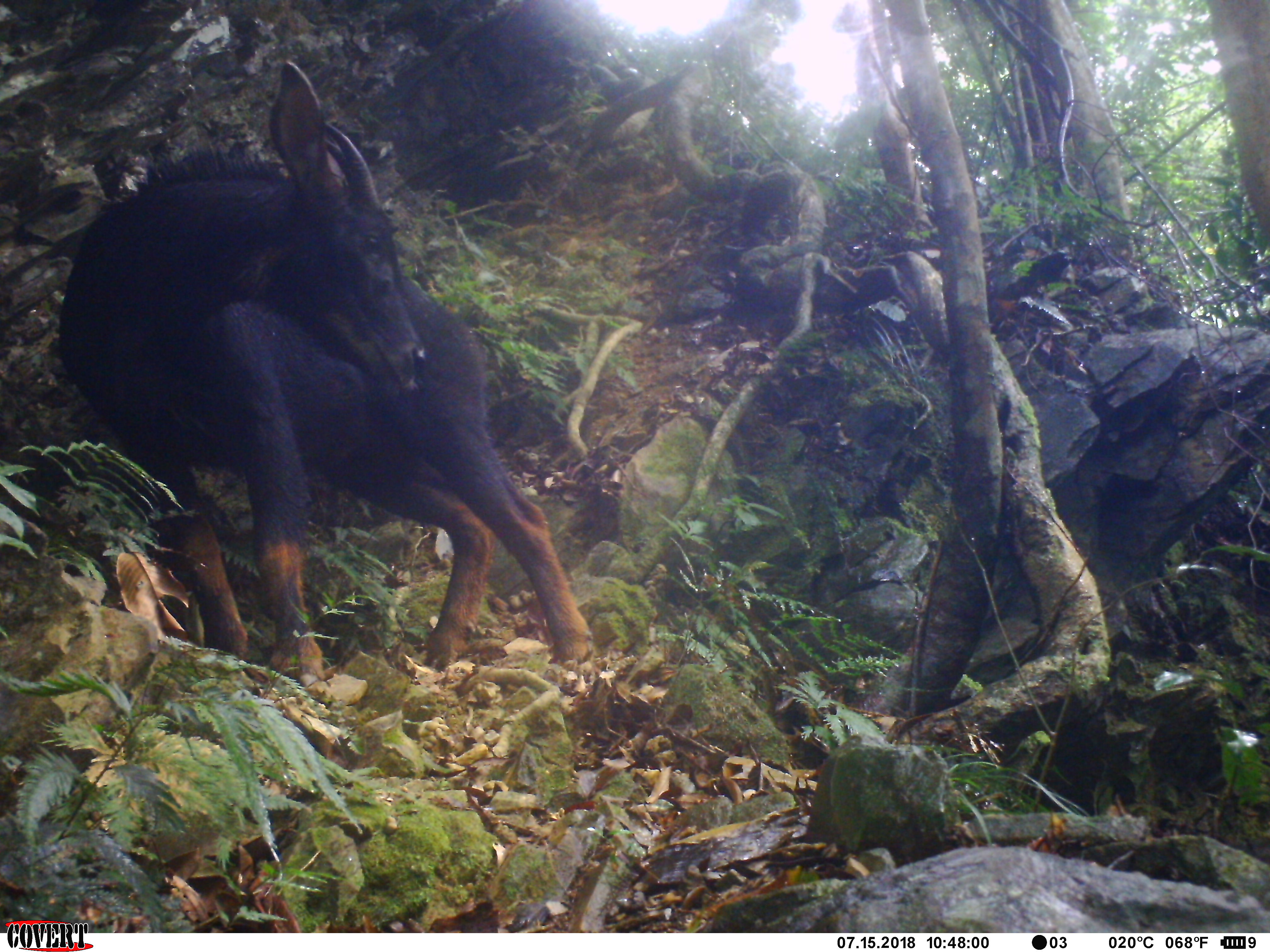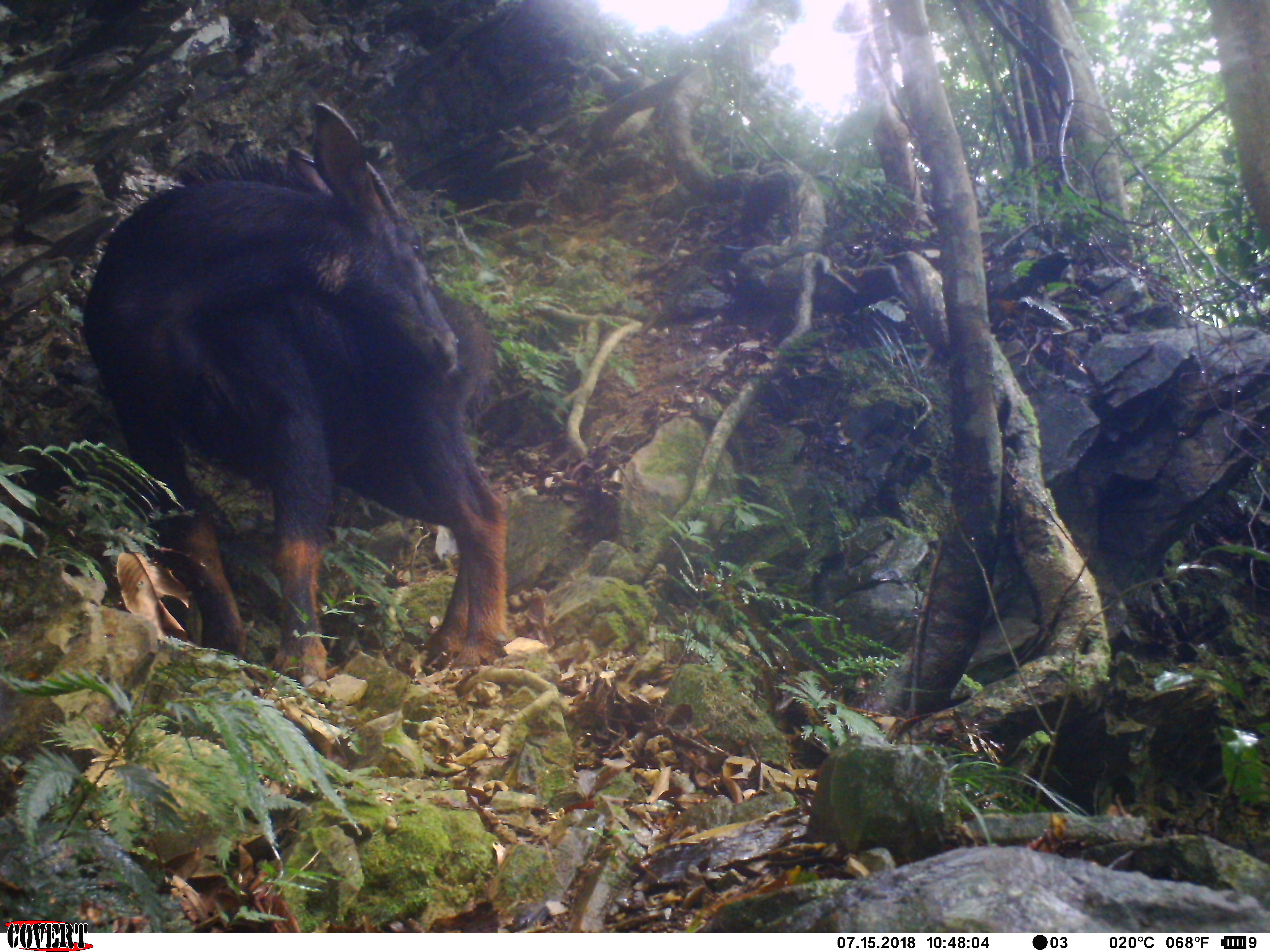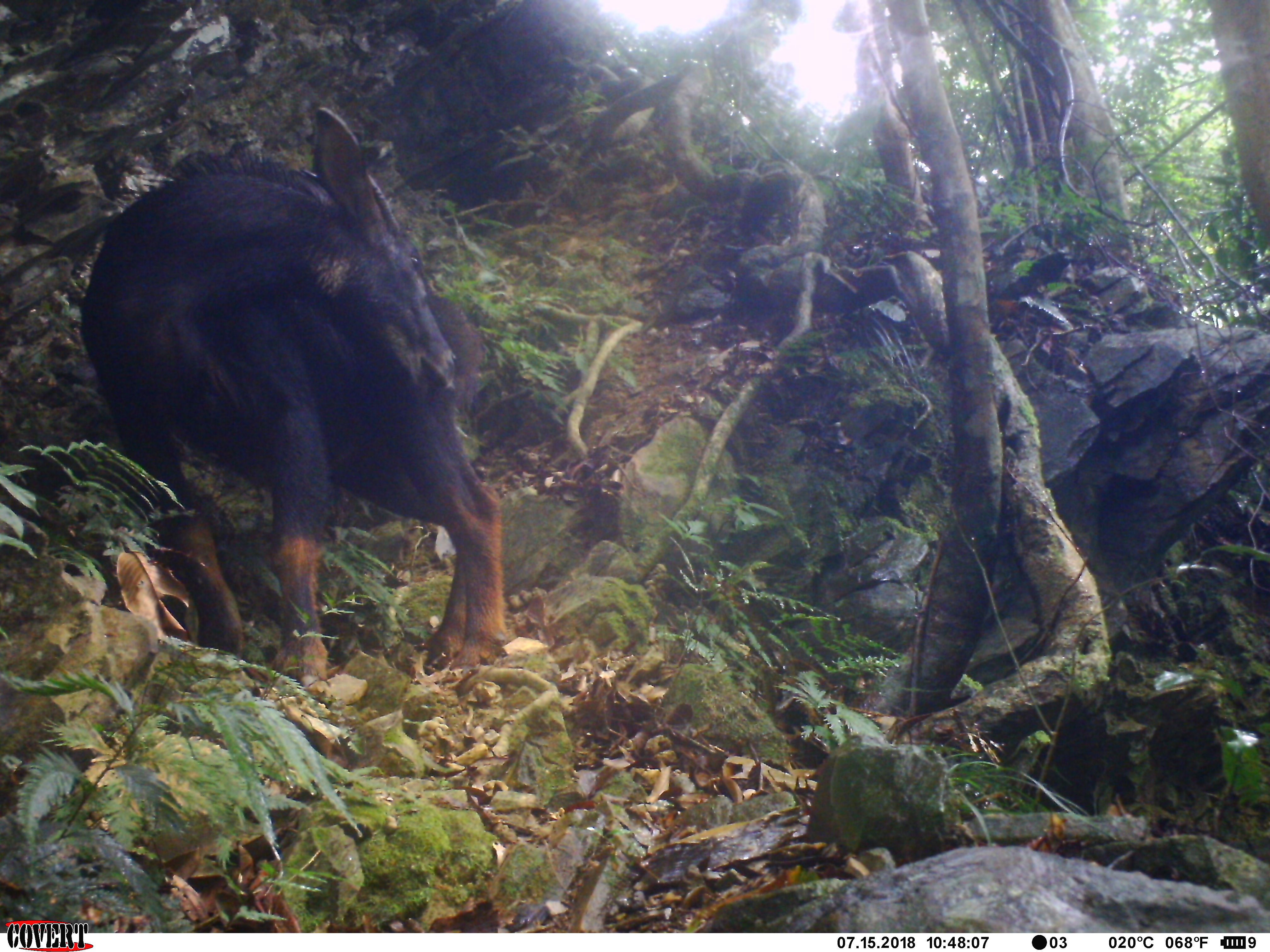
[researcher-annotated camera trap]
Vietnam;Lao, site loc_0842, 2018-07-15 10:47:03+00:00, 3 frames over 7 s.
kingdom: Animalia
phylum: Chordata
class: Mammalia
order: Artiodactyla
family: Bovidae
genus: Capricornis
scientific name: Capricornis sumatraensis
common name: chinese serow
Chinese serow (Capricornis sumatraensis). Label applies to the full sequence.